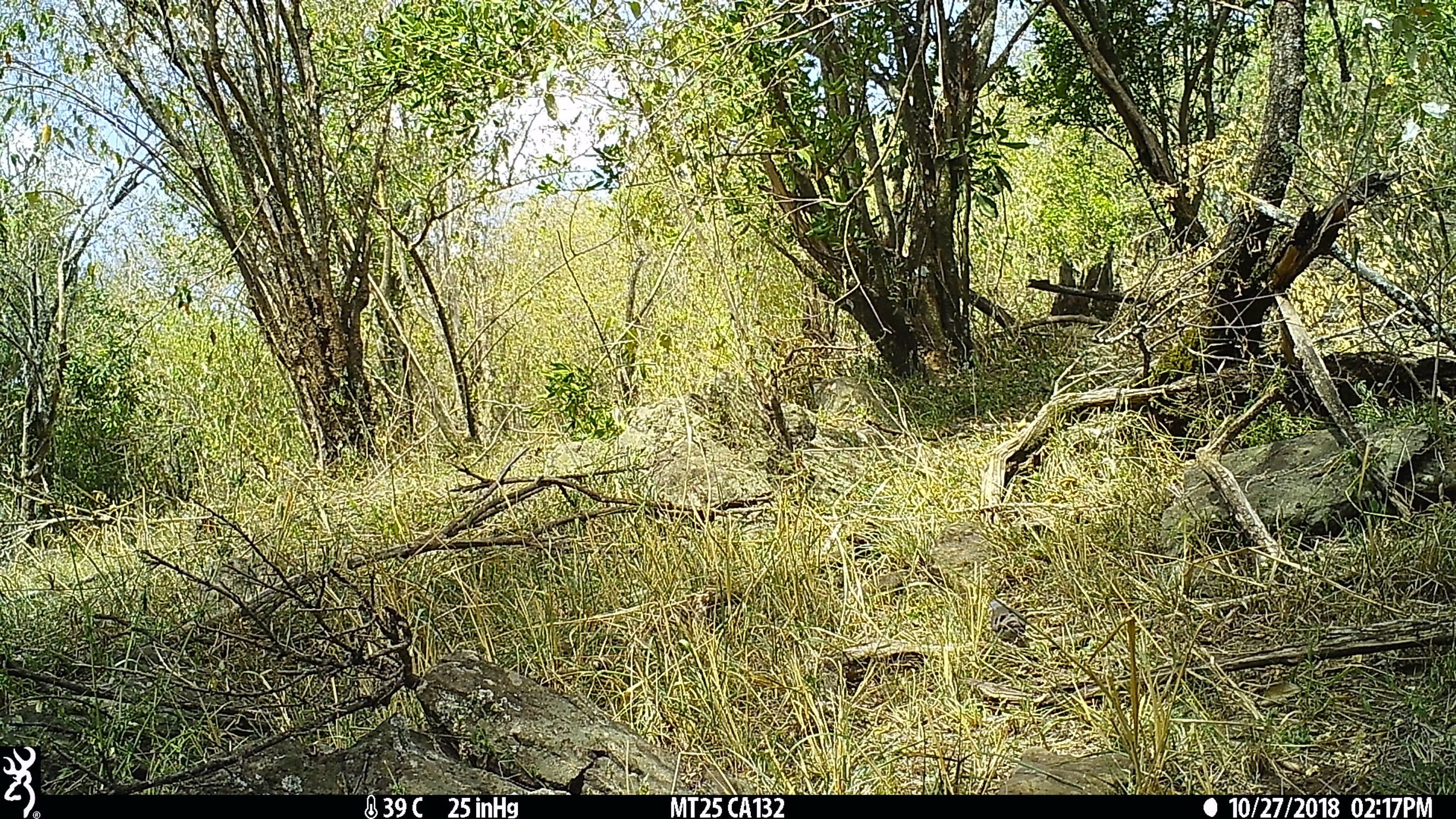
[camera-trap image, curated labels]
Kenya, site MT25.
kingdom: Animalia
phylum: Chordata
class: Aves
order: Columbiformes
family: Columbidae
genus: Turtur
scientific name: Turtur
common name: wood dove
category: dove other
Dove other (wood dove) (Turtur).